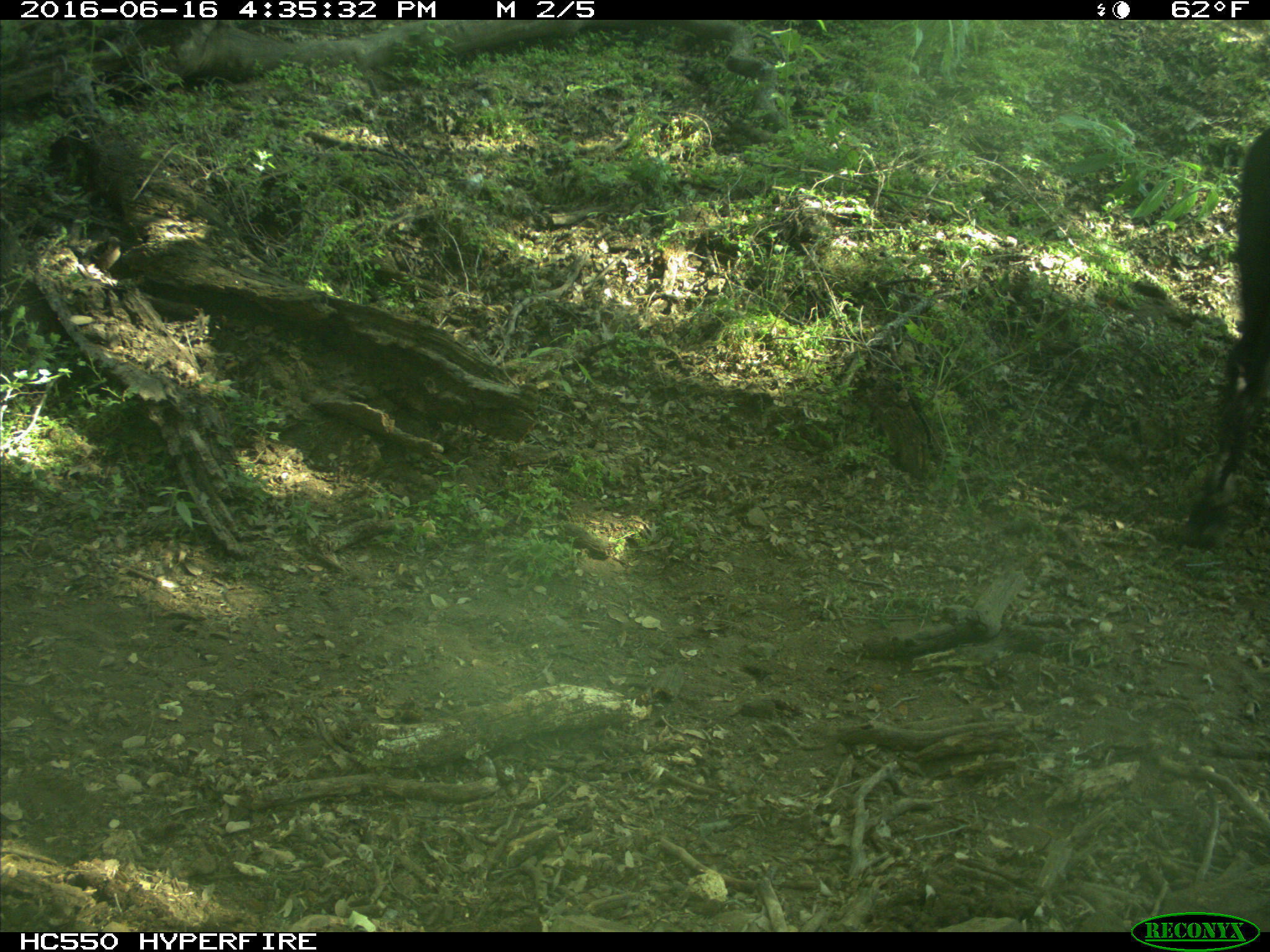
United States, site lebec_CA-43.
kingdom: Animalia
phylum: Chordata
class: Mammalia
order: Artiodactyla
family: Bovidae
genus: Bos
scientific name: Bos taurus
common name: domestic cow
Bos taurus (domestic cow).